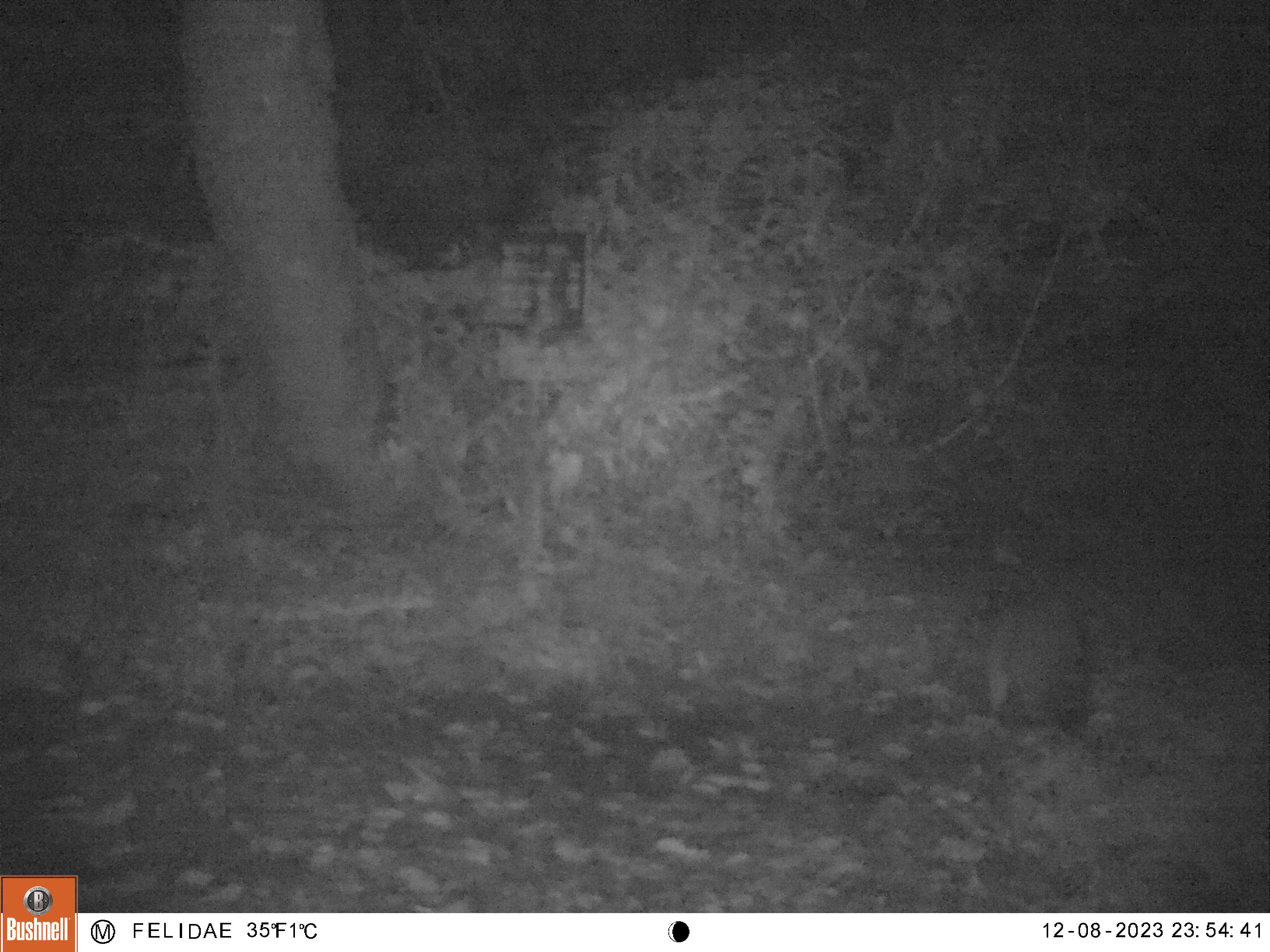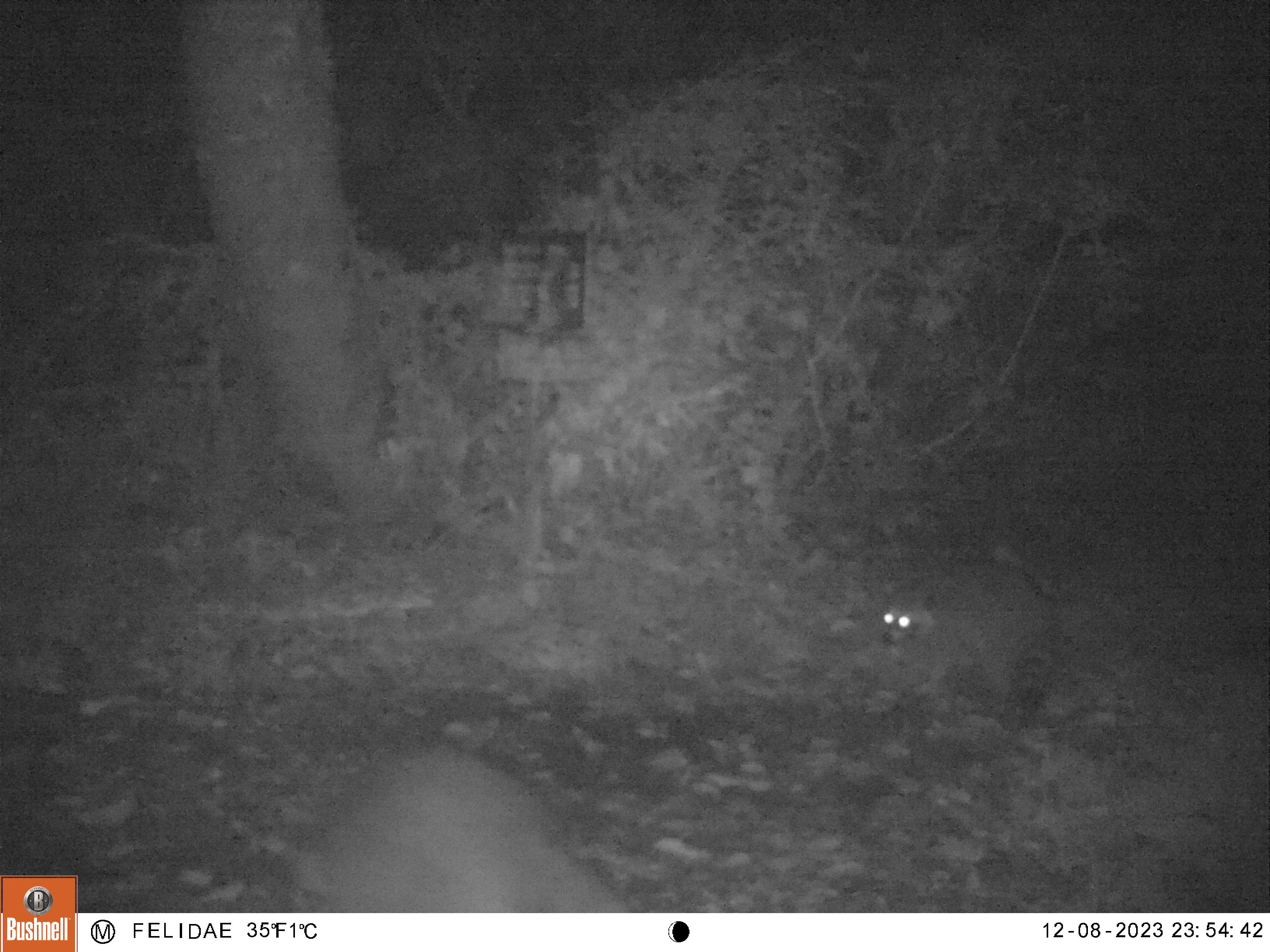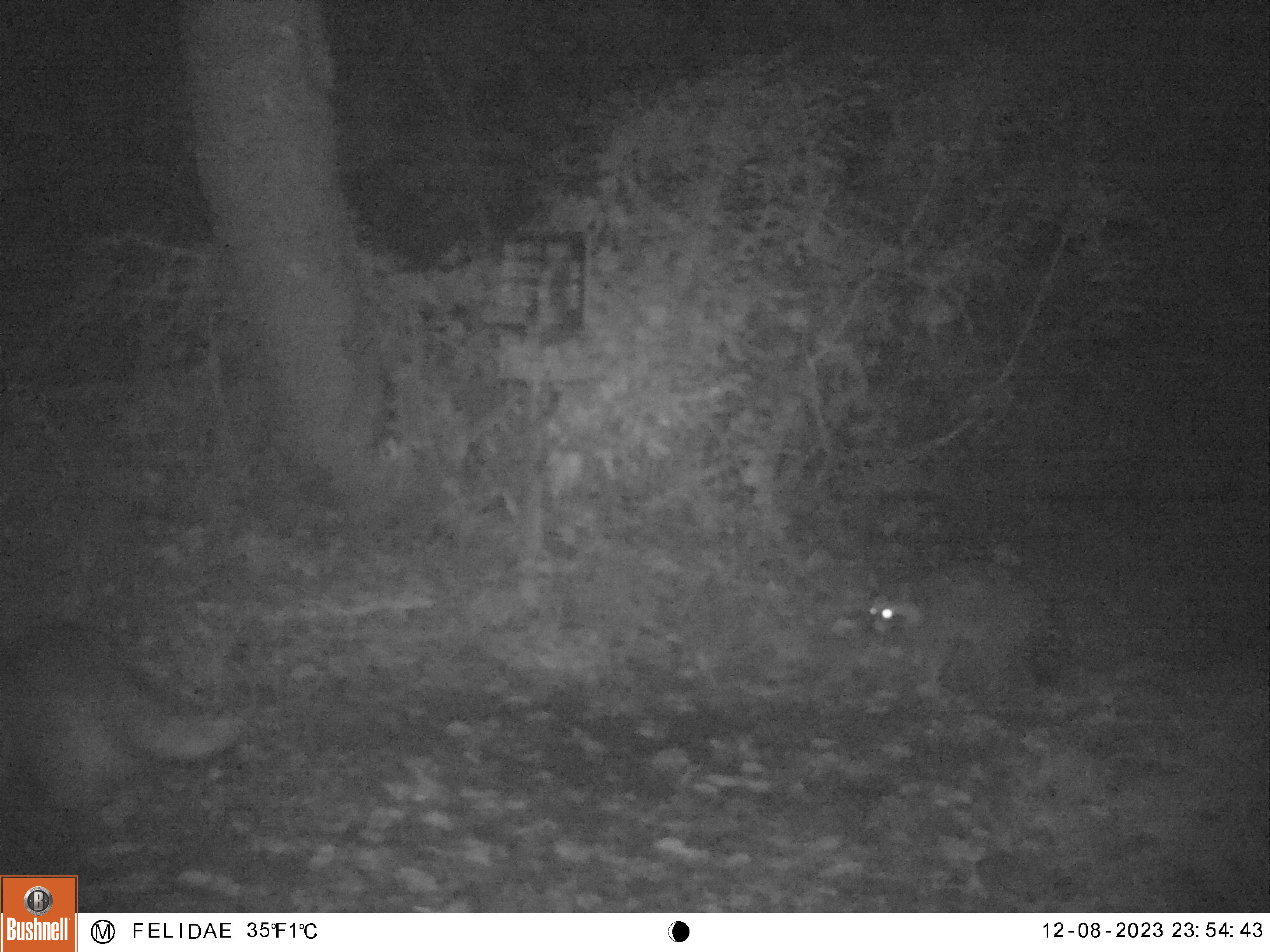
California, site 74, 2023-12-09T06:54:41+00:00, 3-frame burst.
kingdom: Animalia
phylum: Chordata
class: Mammalia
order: Carnivora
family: Procyonidae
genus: Procyon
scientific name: Procyon lotor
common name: raccoon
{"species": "raccoon (Procyon lotor)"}